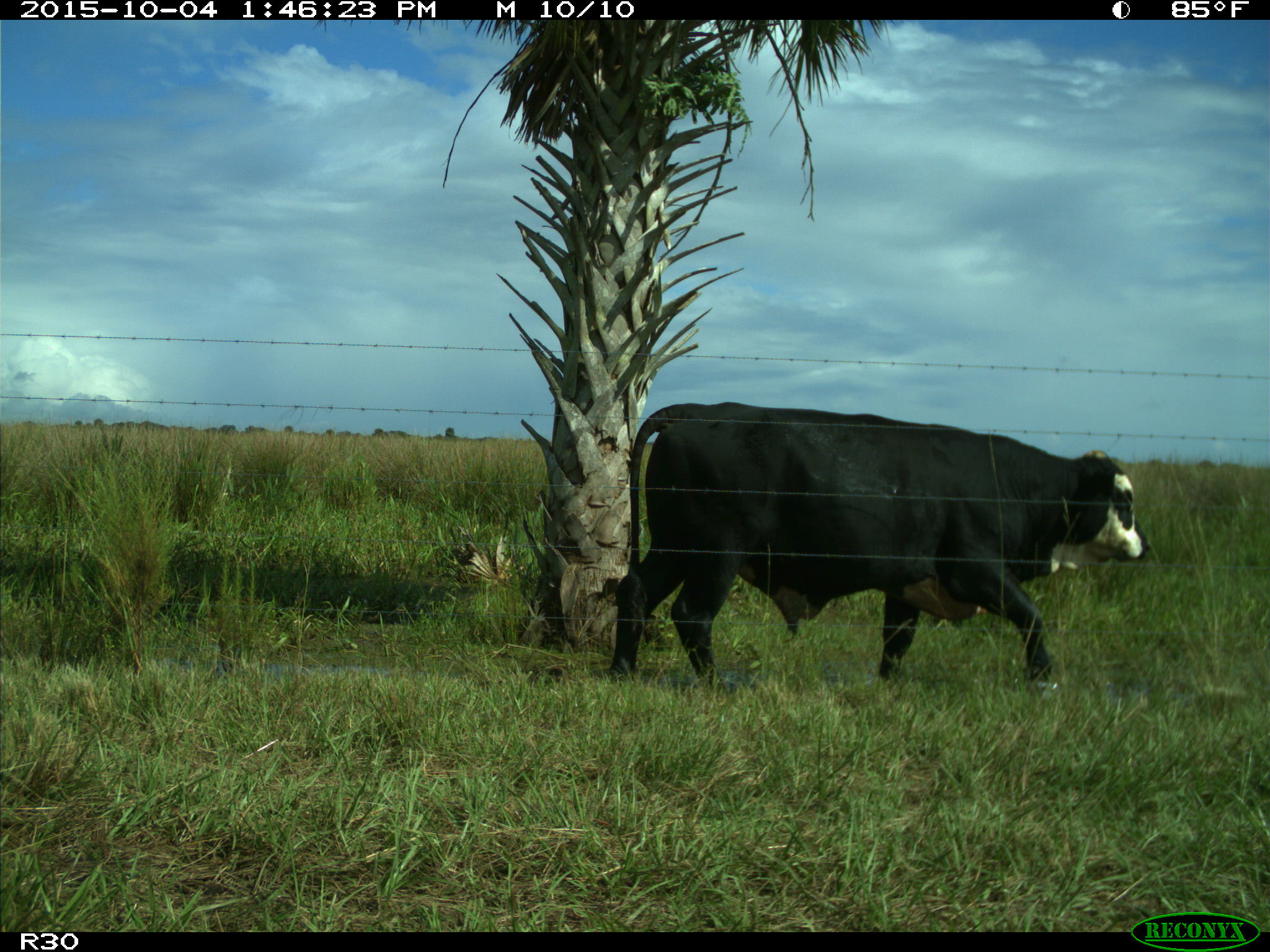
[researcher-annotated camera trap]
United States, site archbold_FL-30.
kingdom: Animalia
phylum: Chordata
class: Mammalia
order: Artiodactyla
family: Bovidae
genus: Bos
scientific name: Bos taurus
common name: domestic cow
Bos taurus (domestic cow).